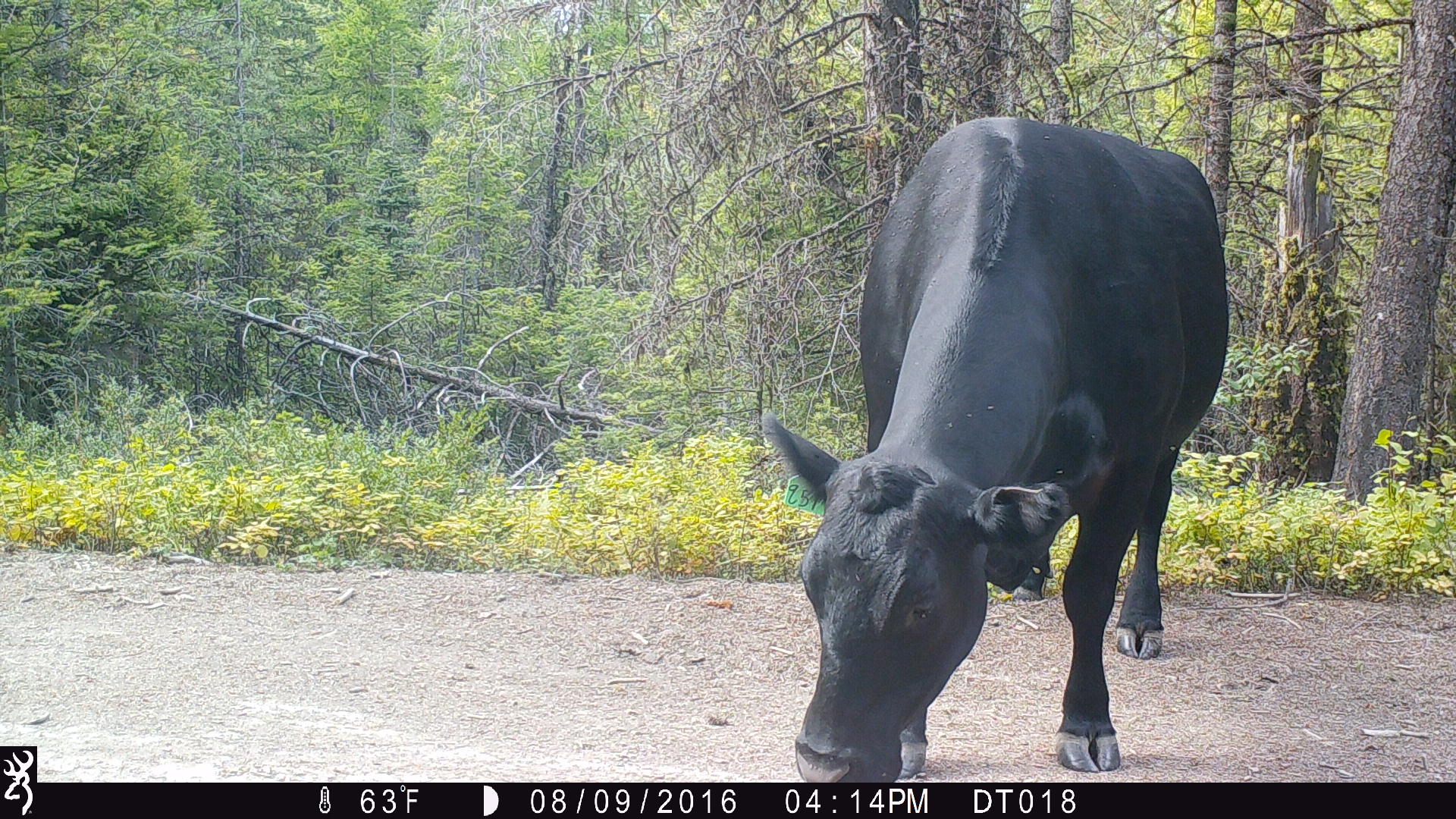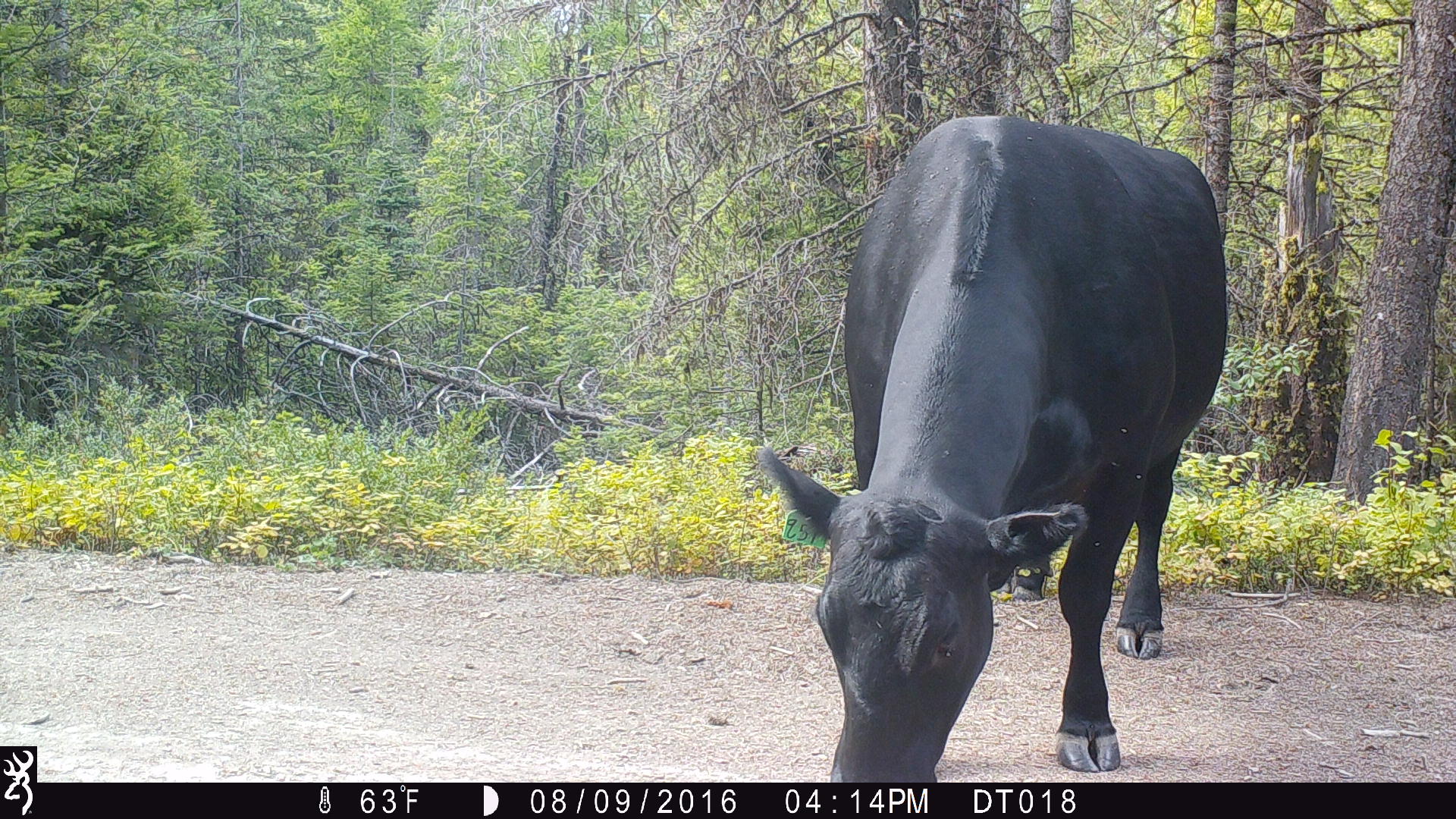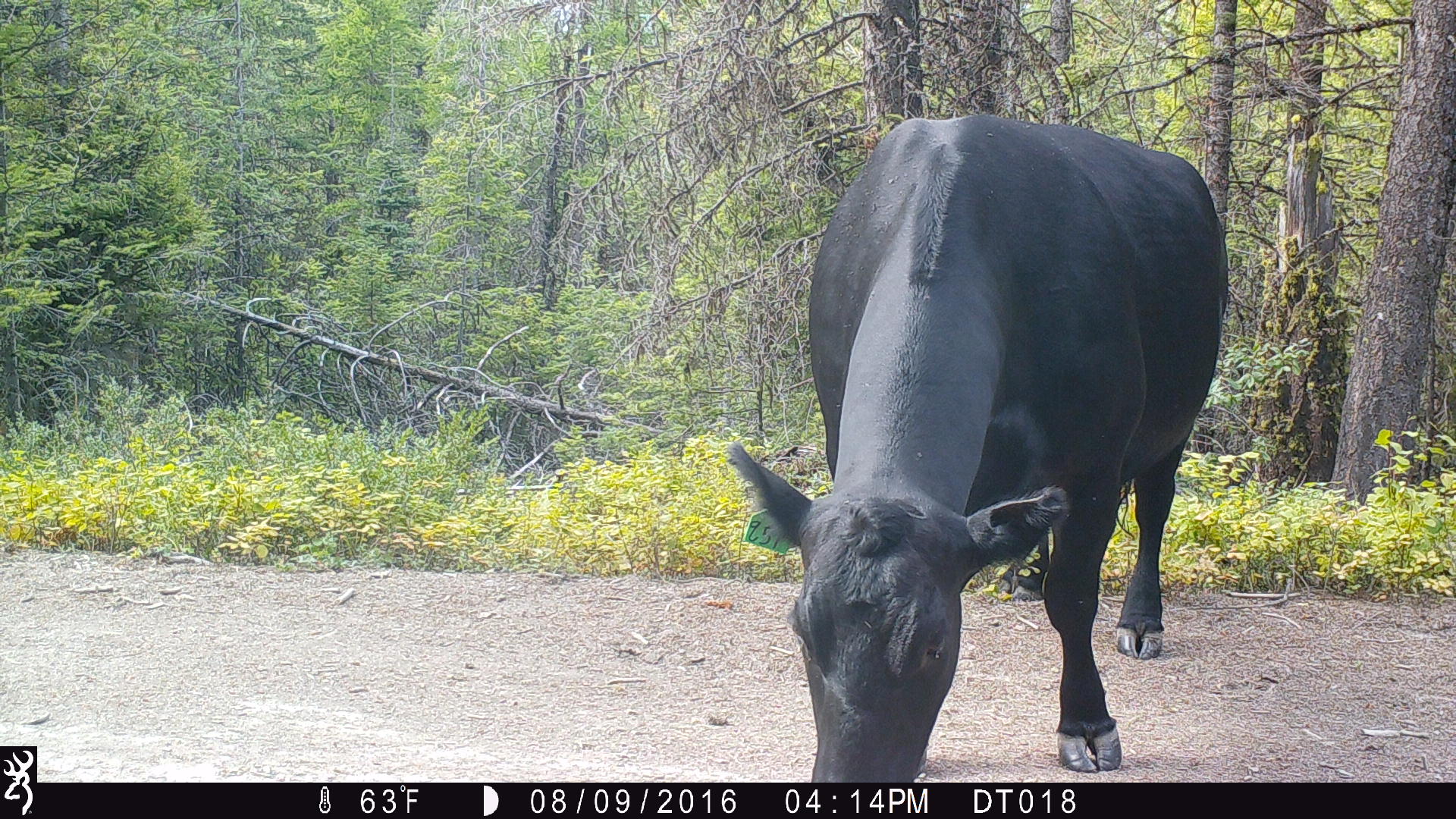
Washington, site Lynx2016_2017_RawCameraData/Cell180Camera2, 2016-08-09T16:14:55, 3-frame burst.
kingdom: Animalia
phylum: Chordata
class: Mammalia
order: Artiodactyla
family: Bovidae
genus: Bos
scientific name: Bos taurus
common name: domestic cattle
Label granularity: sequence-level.